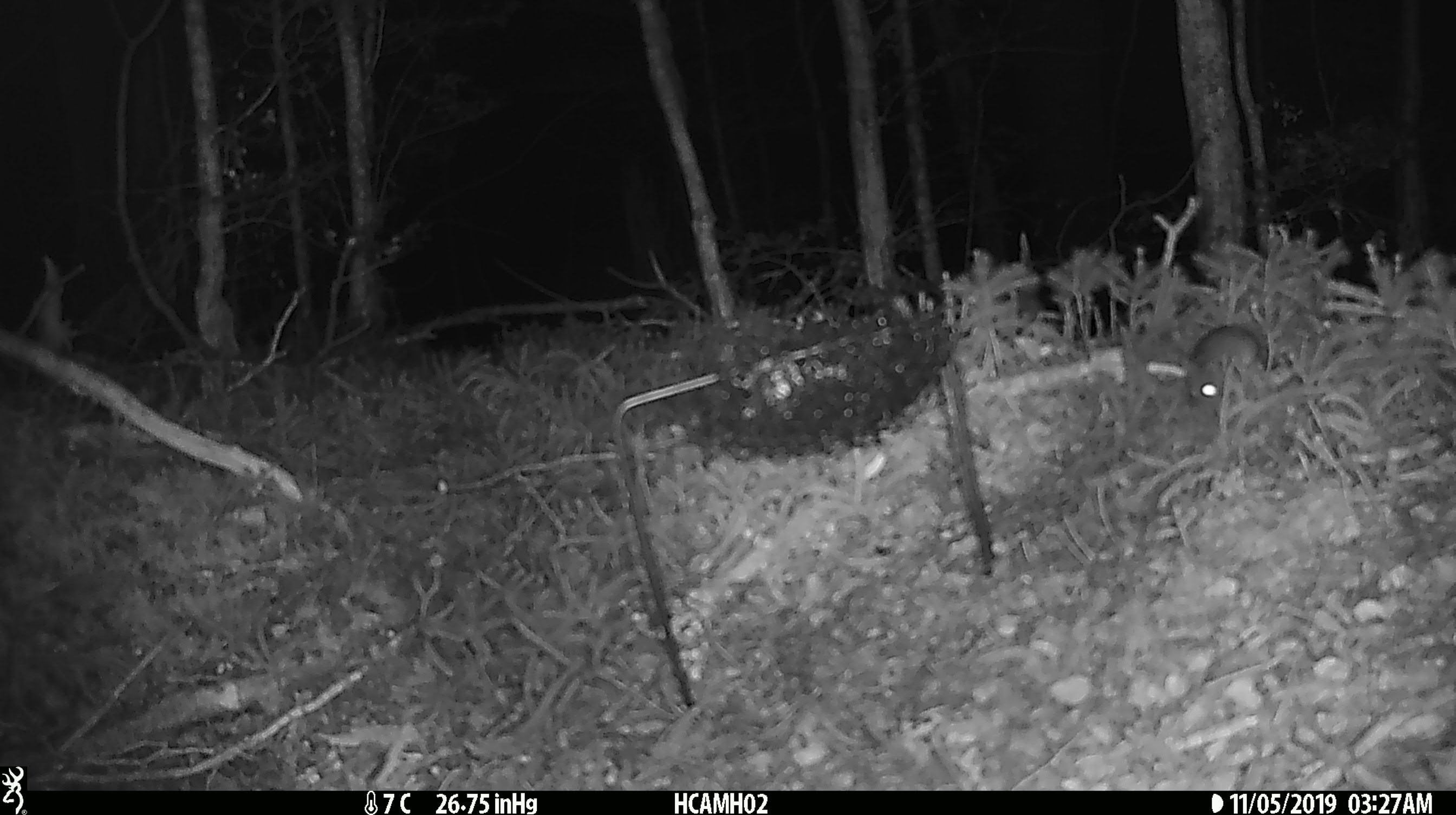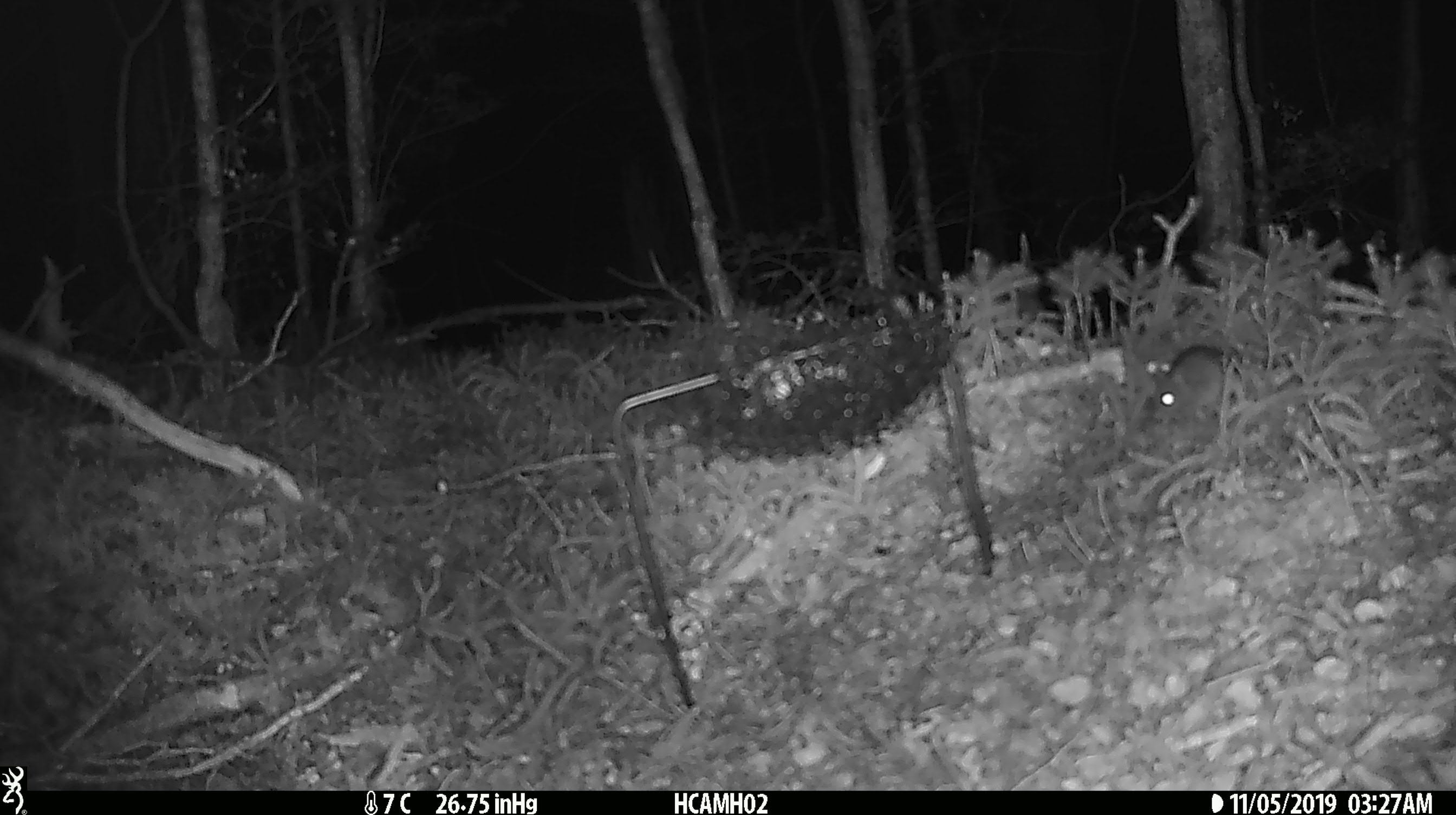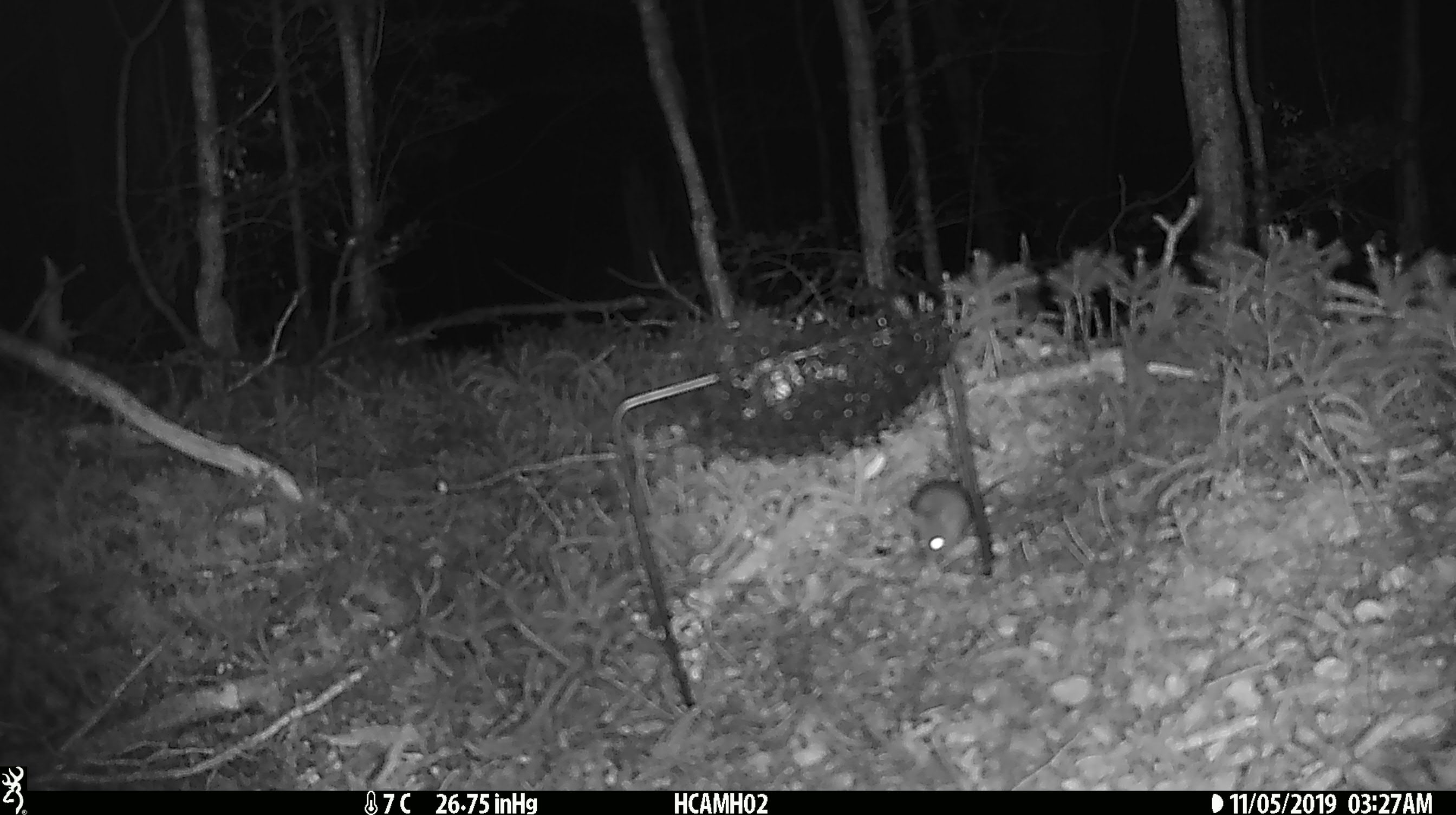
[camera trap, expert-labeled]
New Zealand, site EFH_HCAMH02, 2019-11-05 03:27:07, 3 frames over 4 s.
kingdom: Animalia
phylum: Chordata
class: Mammalia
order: Rodentia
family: Muridae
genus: Mus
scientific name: Mus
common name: mouse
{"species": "mouse (Mus)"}